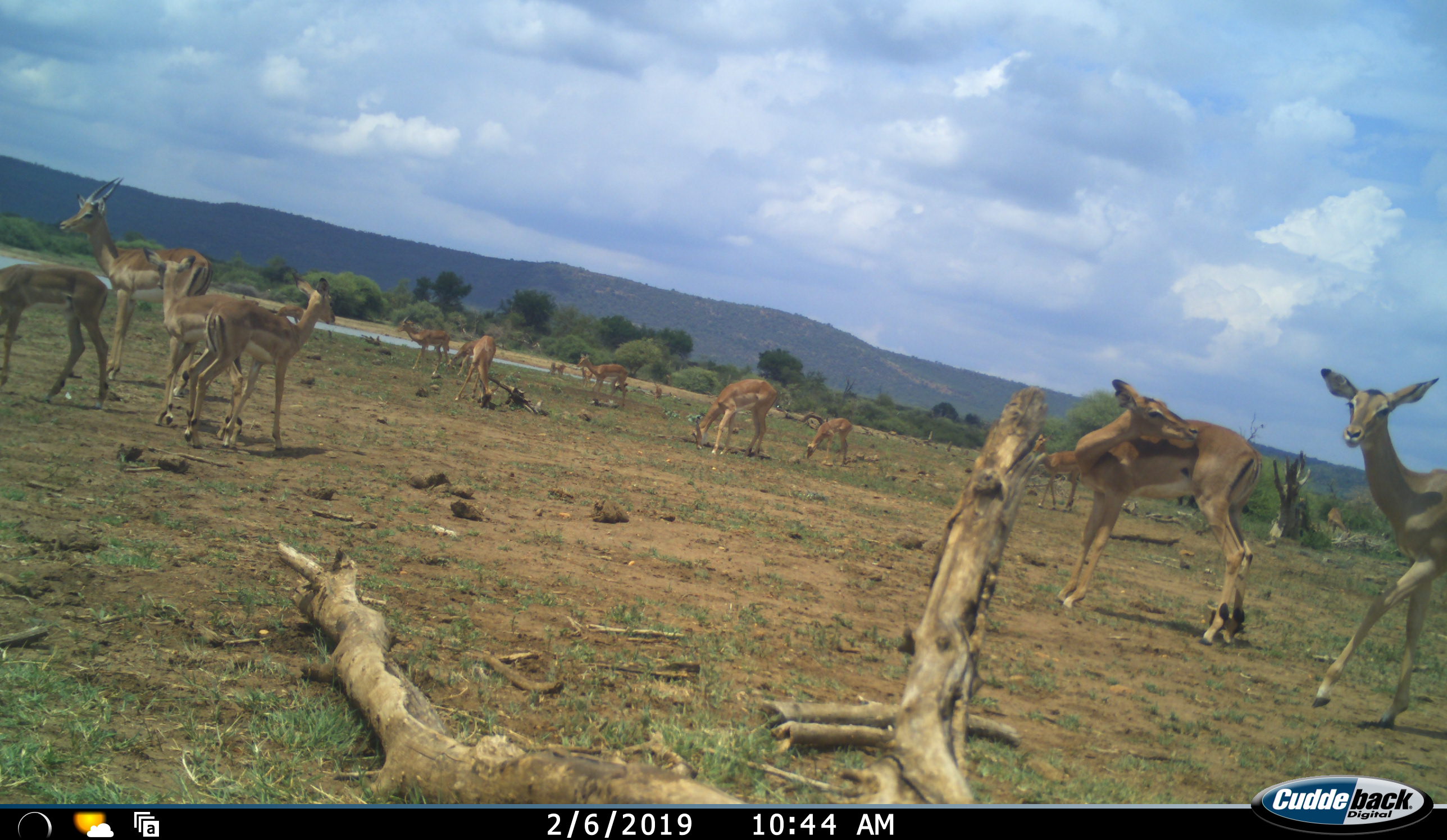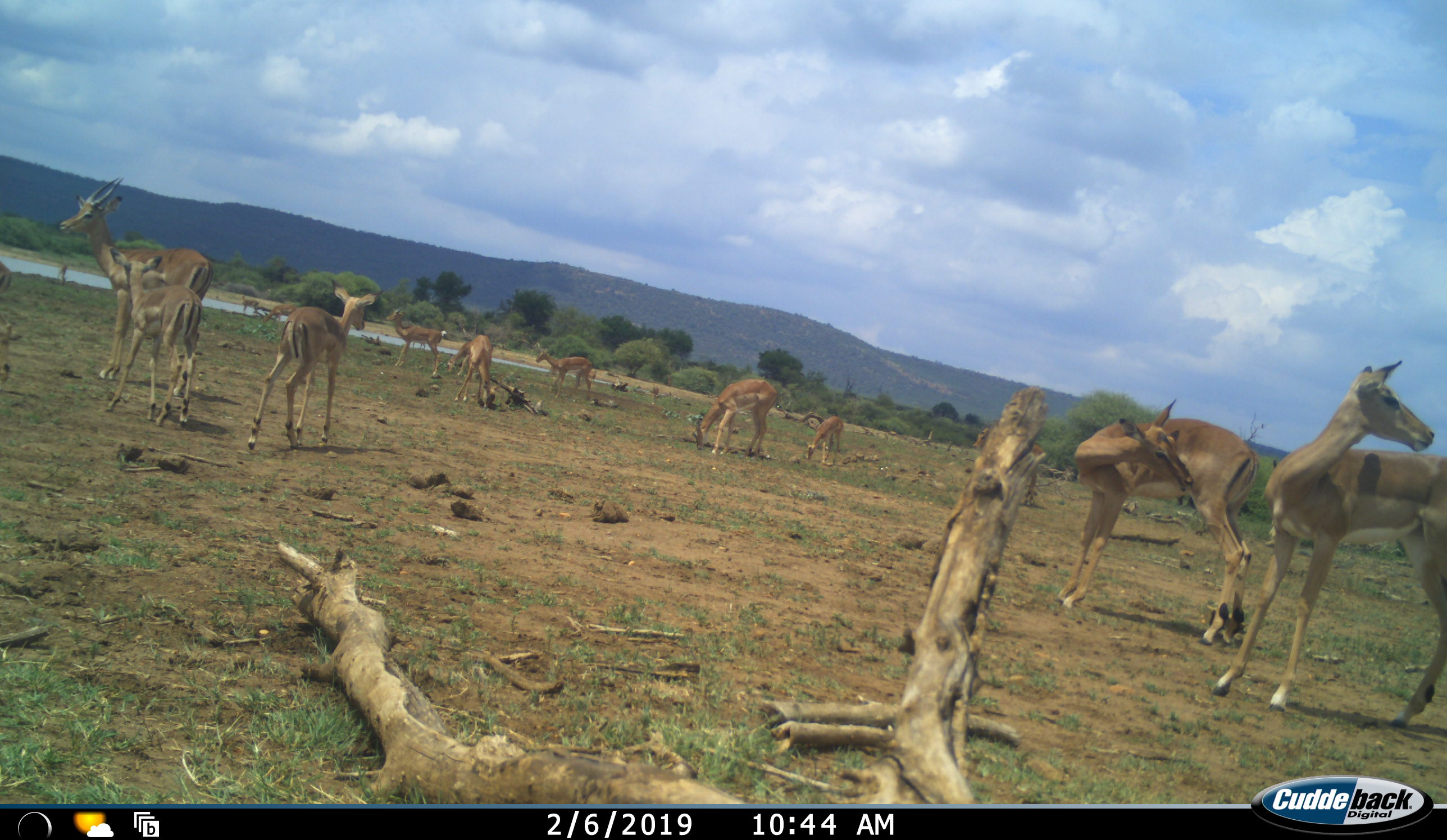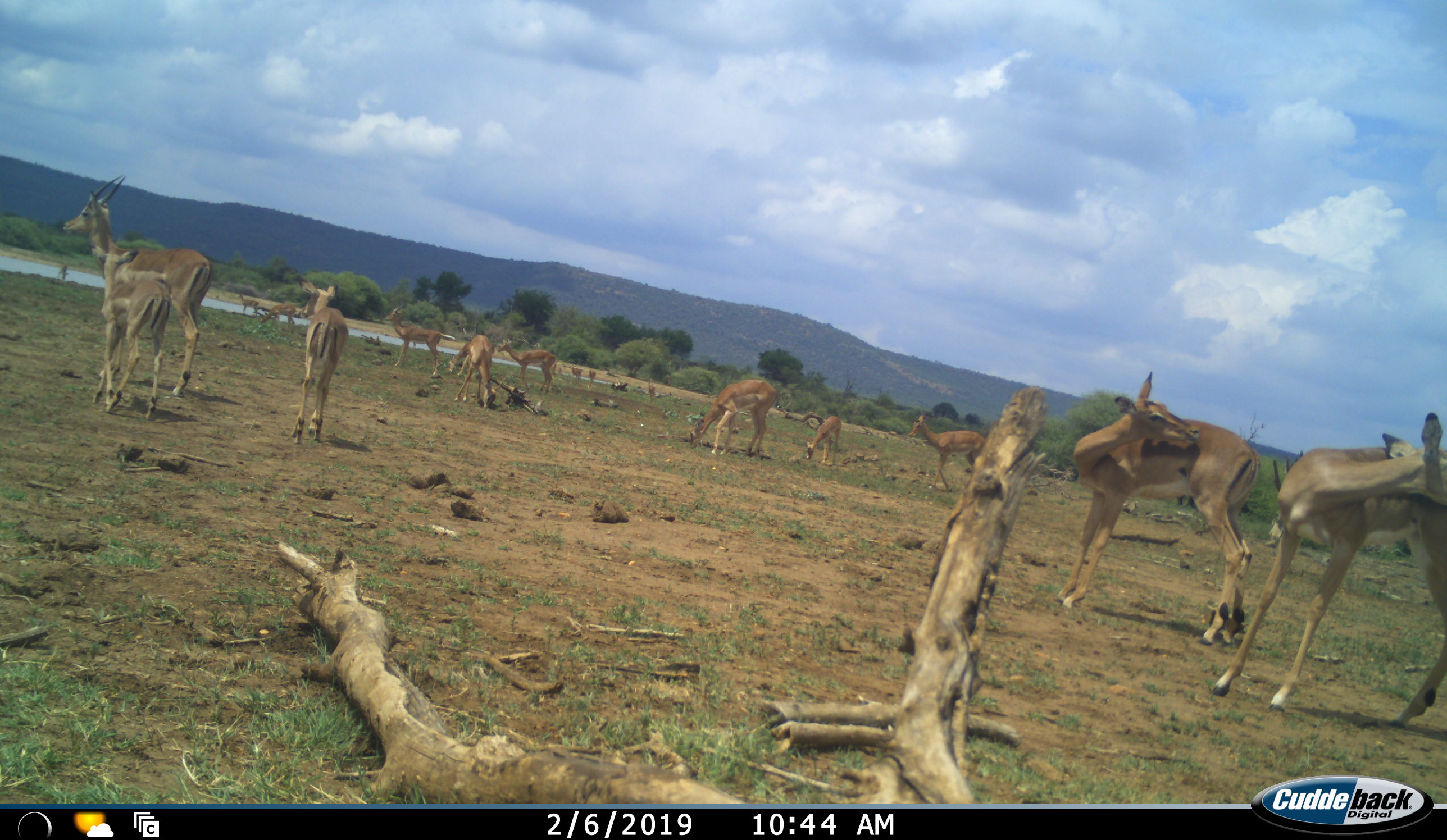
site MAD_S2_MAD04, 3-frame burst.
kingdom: Animalia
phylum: Chordata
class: Mammalia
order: Artiodactyla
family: Bovidae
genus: Aepyceros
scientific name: Aepyceros melampus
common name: impala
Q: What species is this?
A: Impala (Aepyceros melampus).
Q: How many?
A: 11-50.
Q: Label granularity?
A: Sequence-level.